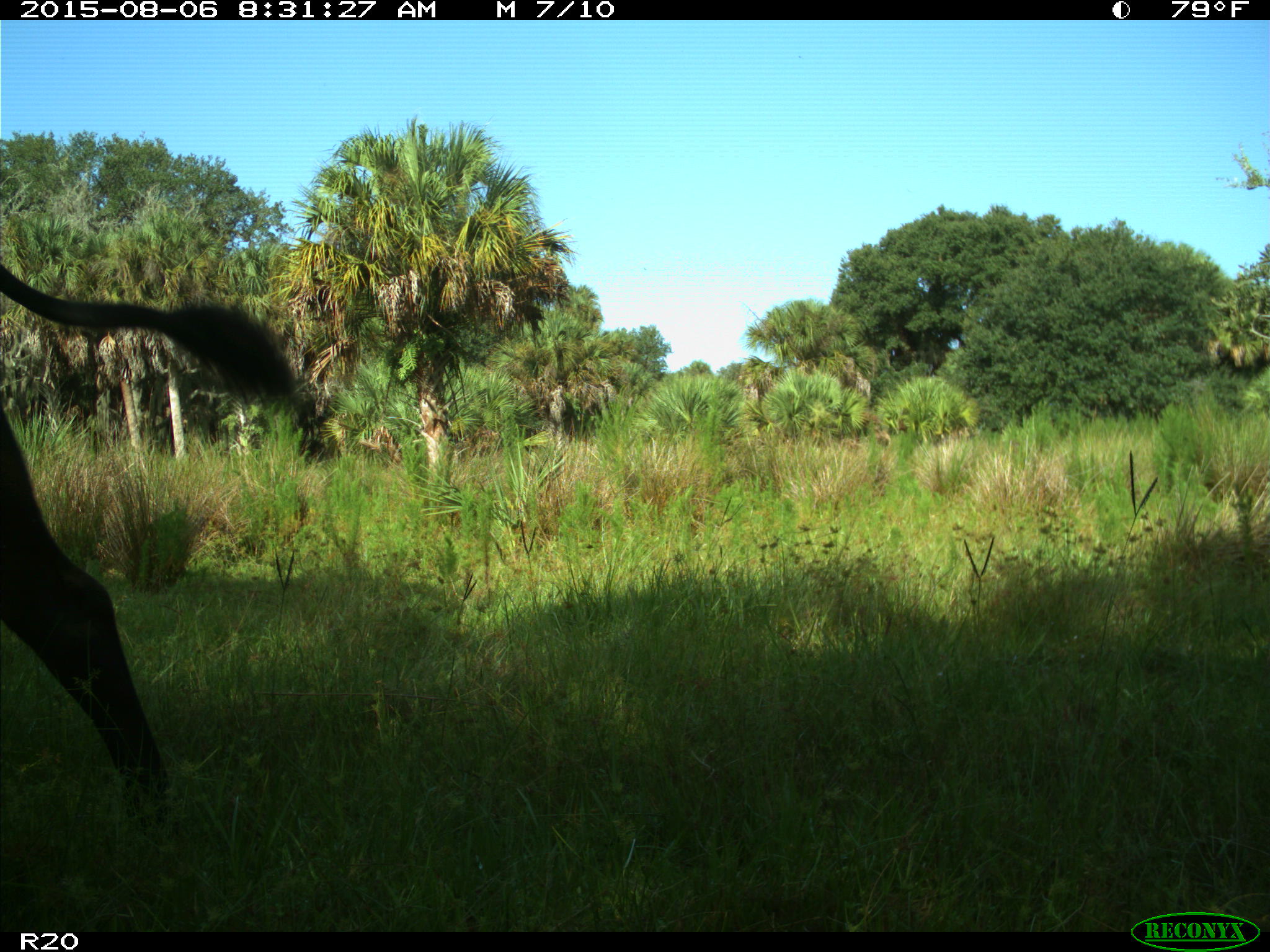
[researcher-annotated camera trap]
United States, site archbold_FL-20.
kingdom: Animalia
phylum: Chordata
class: Mammalia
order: Artiodactyla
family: Bovidae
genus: Bos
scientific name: Bos taurus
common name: domestic cow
Bos taurus (domestic cow).